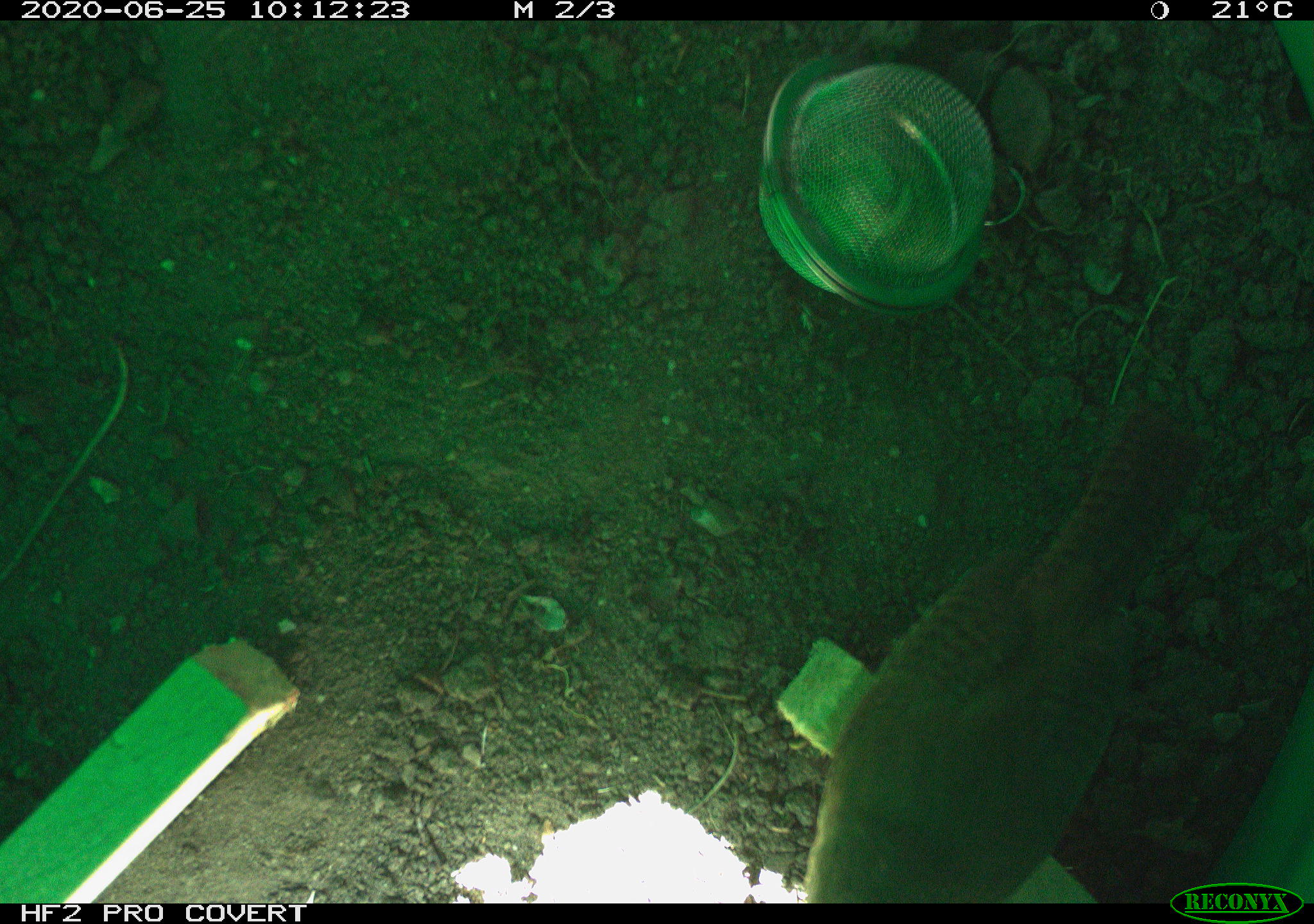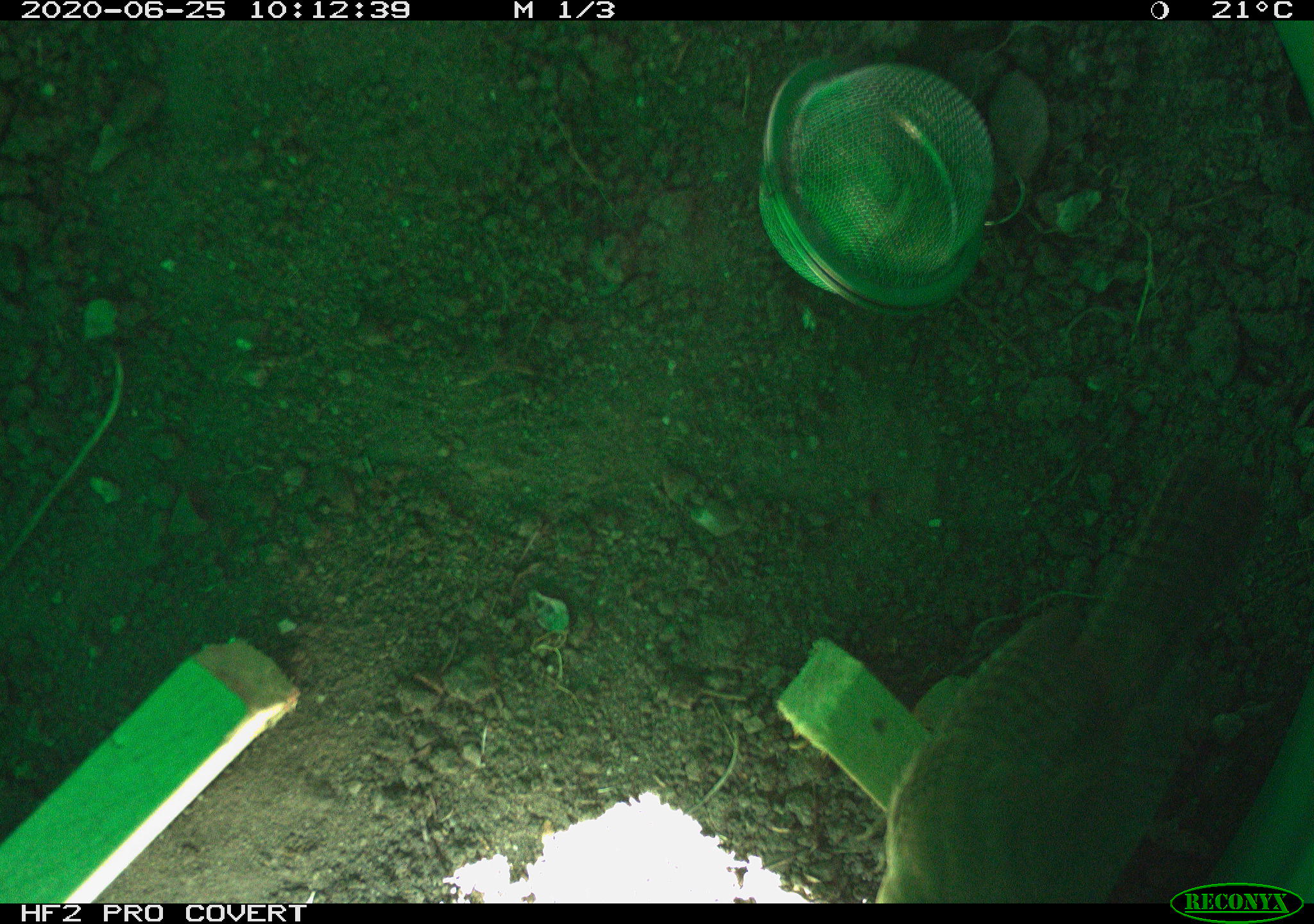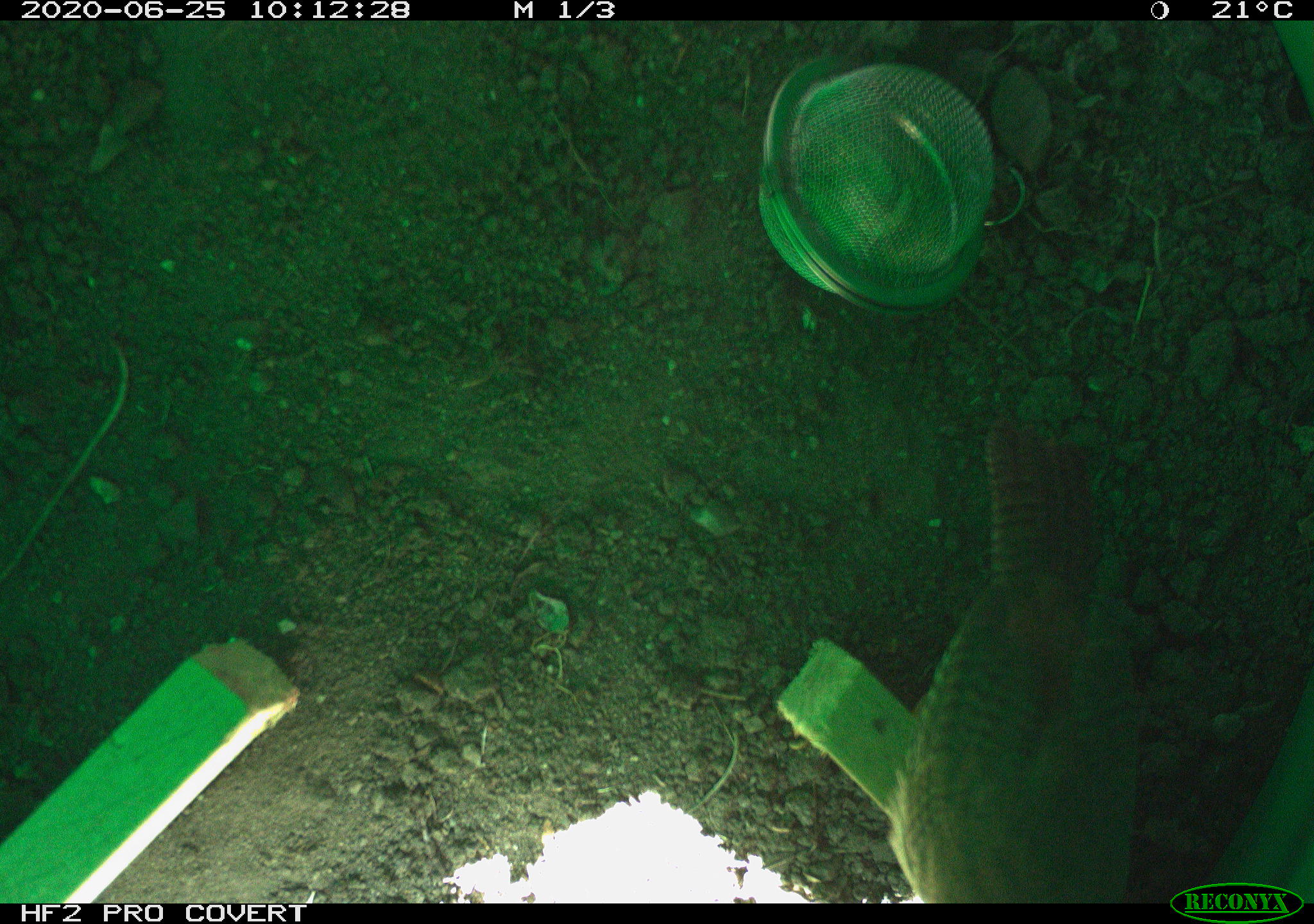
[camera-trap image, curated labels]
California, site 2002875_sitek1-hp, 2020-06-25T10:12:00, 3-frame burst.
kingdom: Animalia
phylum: Chordata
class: Aves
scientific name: Aves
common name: bird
Bird (Aves).